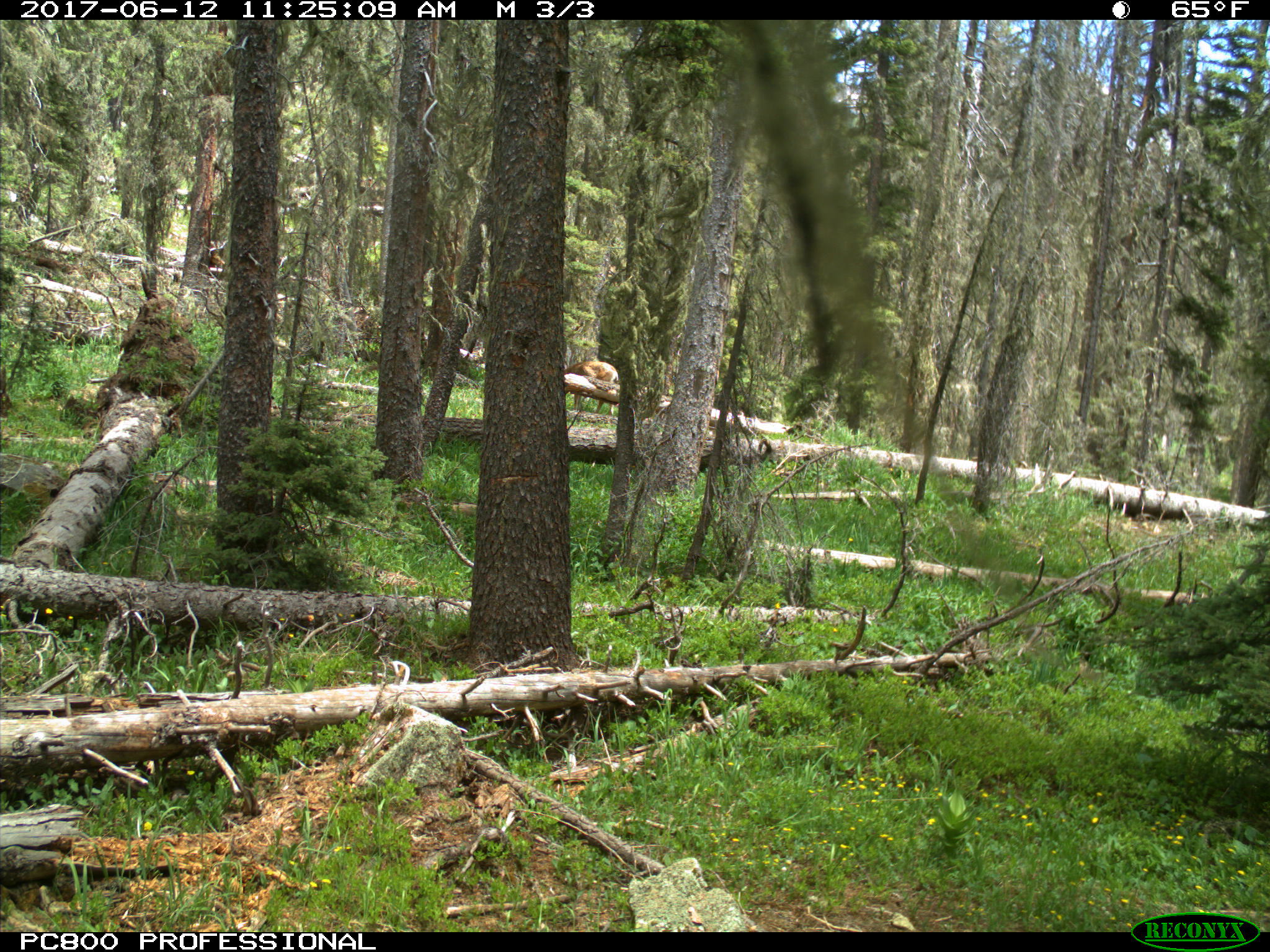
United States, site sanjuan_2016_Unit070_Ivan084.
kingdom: Animalia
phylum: Chordata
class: Mammalia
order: Artiodactyla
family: Cervidae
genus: Odocoileus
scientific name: Odocoileus hemionus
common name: mule deer